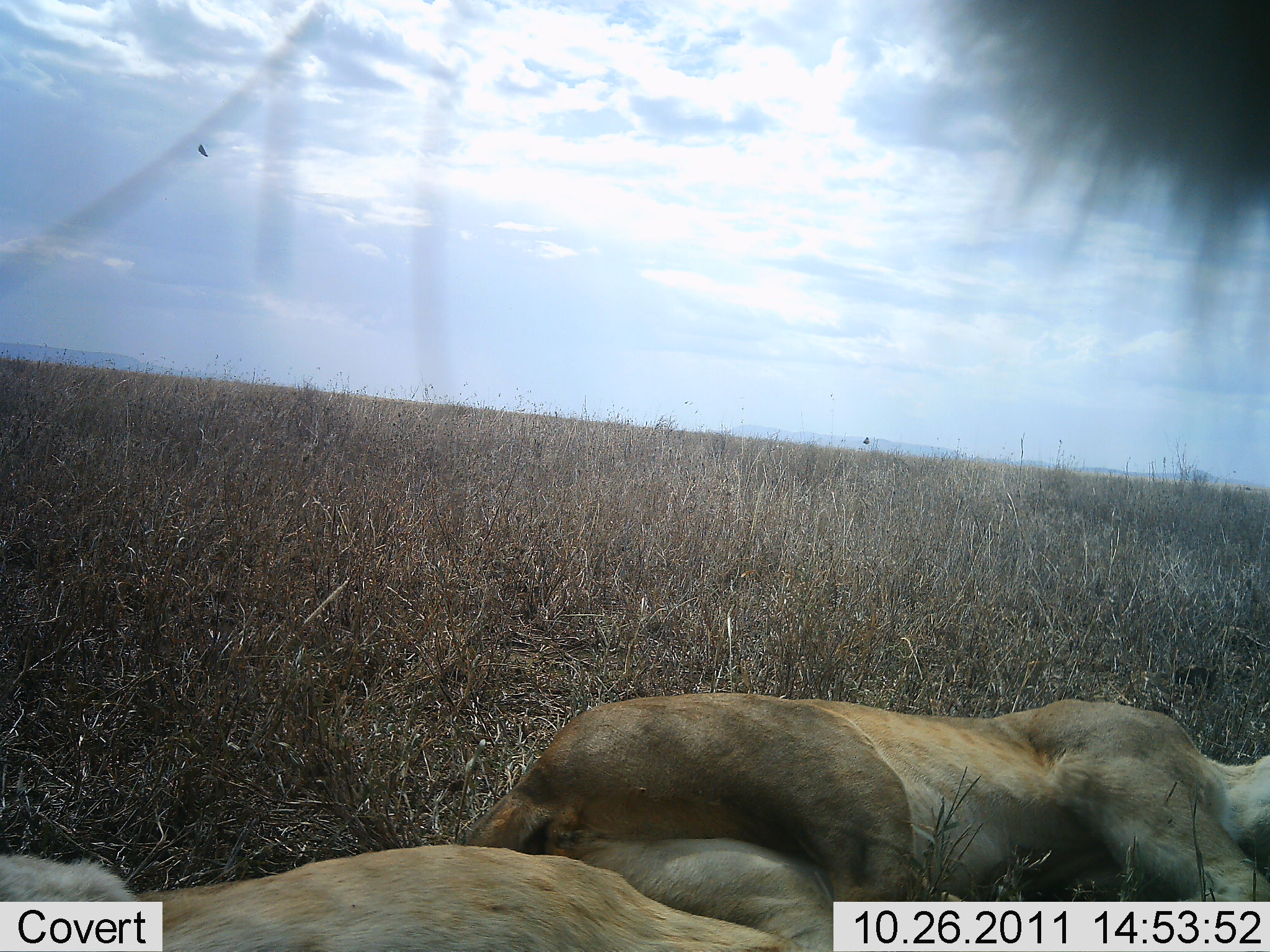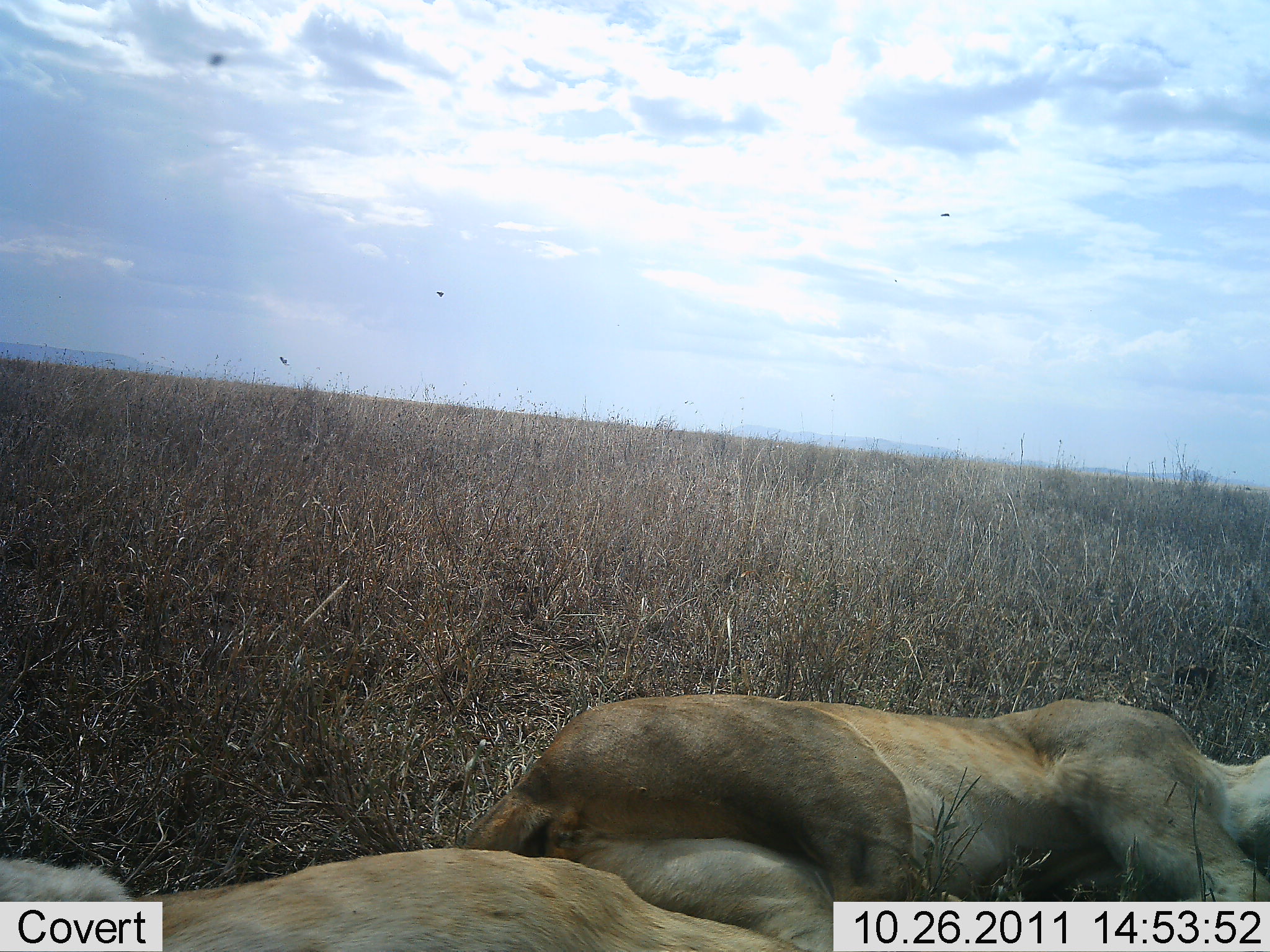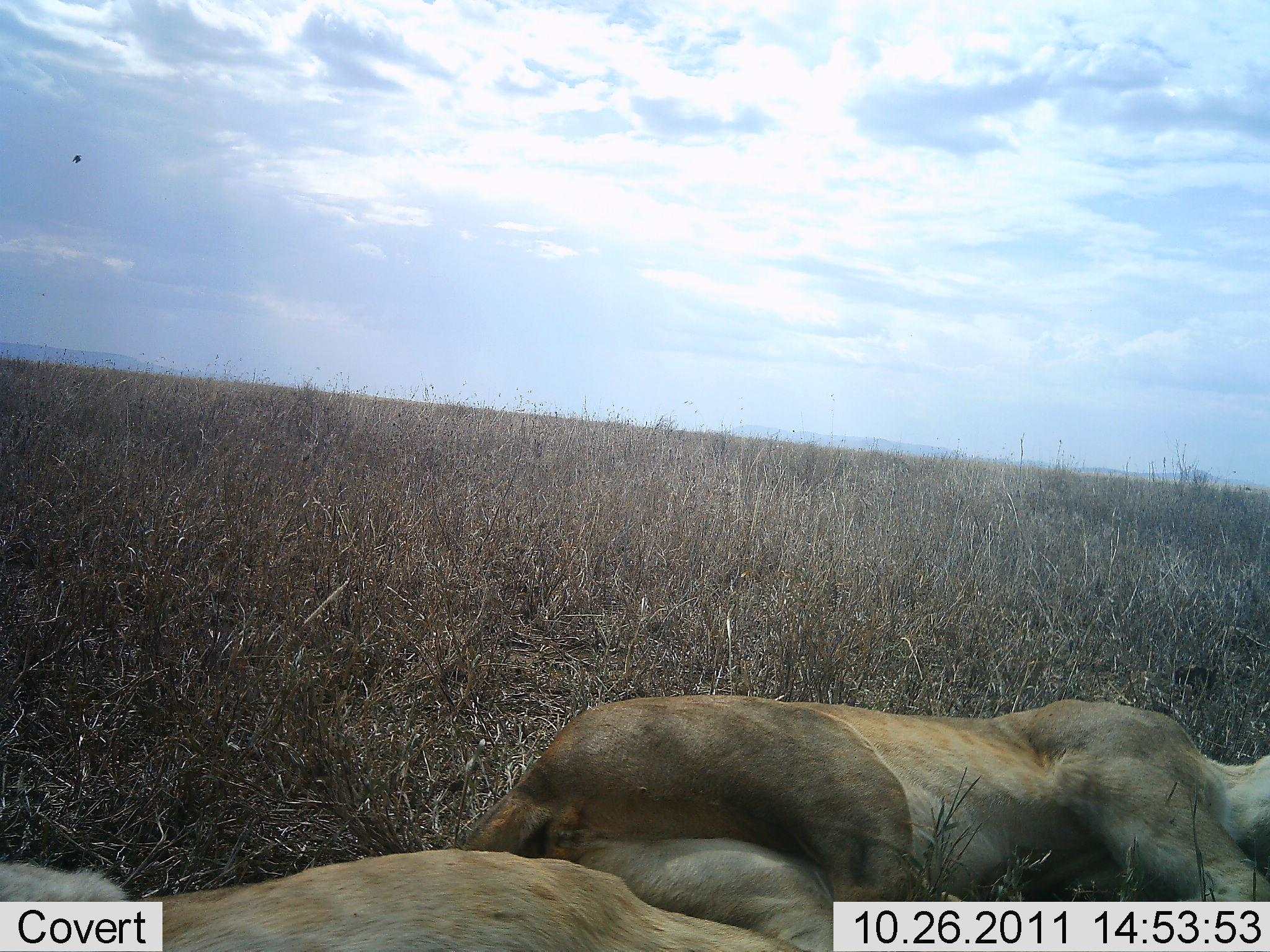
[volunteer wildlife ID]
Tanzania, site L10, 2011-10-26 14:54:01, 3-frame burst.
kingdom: Animalia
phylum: Chordata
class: Mammalia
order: Carnivora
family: Felidae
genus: Panthera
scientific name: Panthera leo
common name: lion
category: lionfemale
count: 2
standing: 0%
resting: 100%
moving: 0%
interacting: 0%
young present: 0%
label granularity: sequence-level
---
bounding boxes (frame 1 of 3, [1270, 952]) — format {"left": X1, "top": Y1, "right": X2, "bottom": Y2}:
animal: {"left": 461, "top": 695, "right": 1270, "bottom": 952}; {"left": 861, "top": 3, "right": 1269, "bottom": 378}; {"left": 0, "top": 846, "right": 806, "bottom": 952}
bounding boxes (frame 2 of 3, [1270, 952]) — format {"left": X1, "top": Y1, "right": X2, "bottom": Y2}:
animal: {"left": 461, "top": 694, "right": 1270, "bottom": 952}; {"left": 0, "top": 847, "right": 809, "bottom": 952}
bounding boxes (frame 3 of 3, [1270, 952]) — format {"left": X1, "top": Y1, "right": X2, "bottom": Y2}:
animal: {"left": 461, "top": 694, "right": 1270, "bottom": 952}; {"left": 0, "top": 851, "right": 808, "bottom": 952}